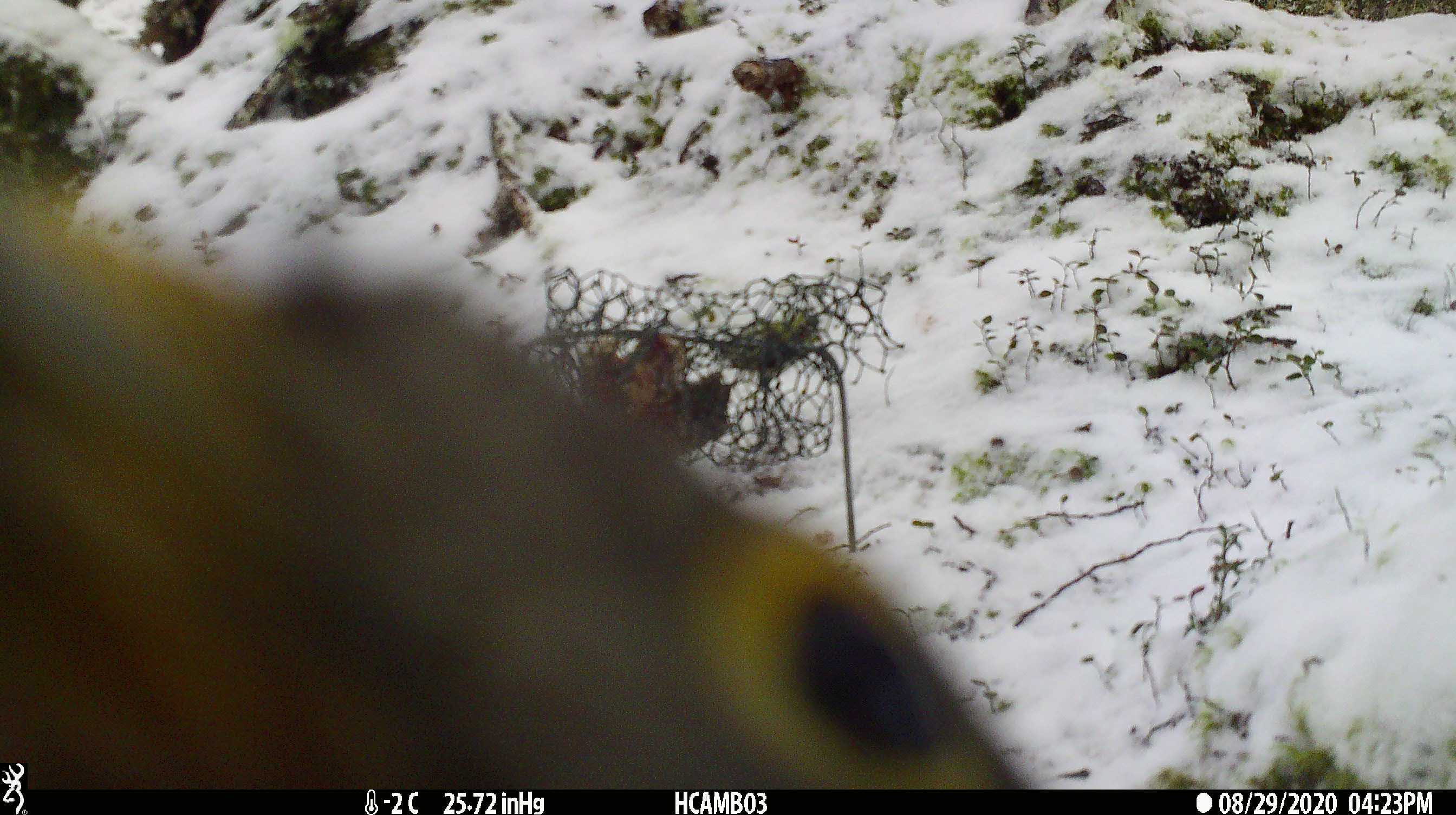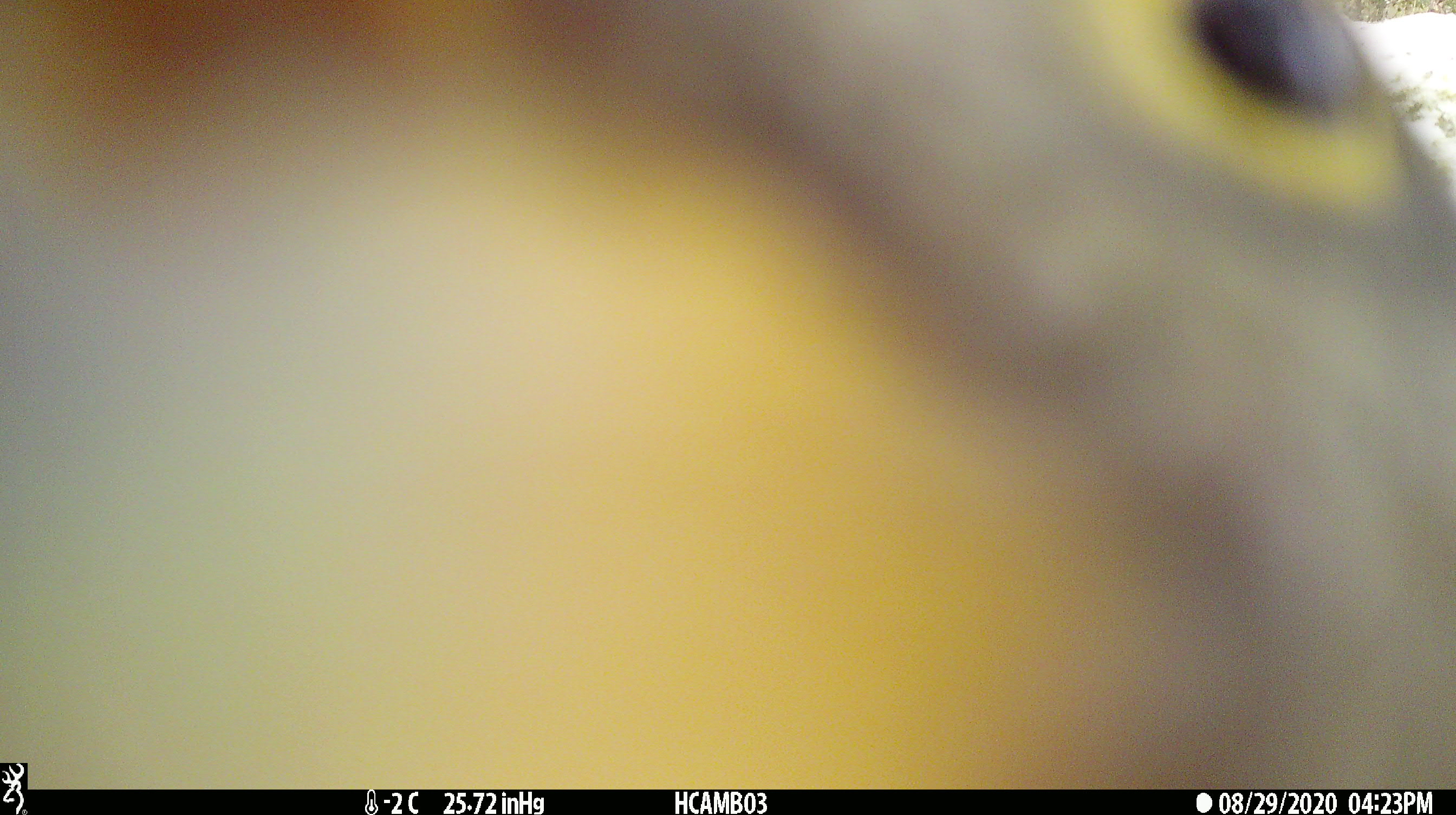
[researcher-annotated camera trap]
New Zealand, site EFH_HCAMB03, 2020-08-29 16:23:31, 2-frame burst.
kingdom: Animalia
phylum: Chordata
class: Aves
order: Psittaciformes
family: Strigopidae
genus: Nestor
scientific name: Nestor notabilis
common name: kea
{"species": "kea (Nestor notabilis)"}